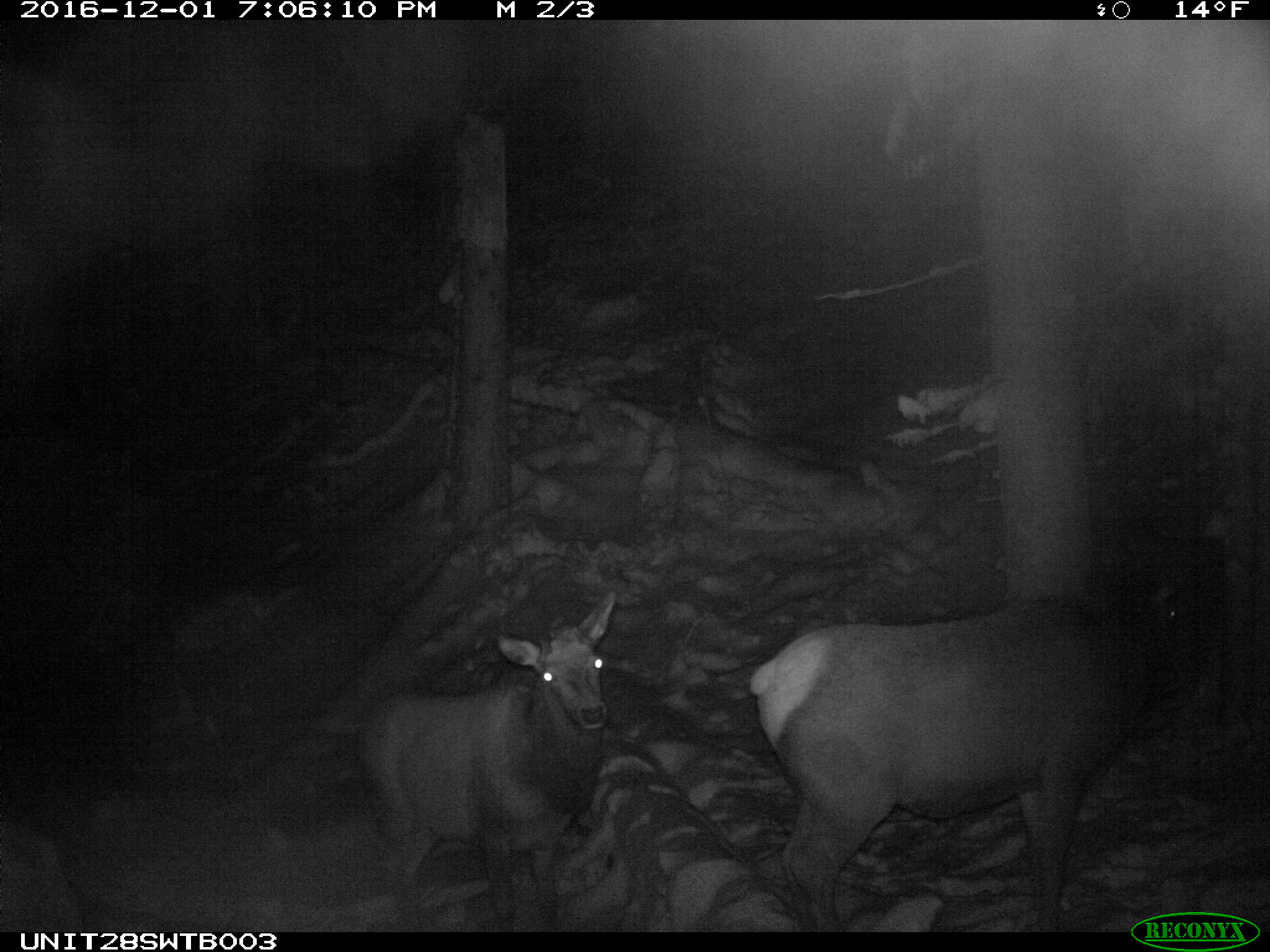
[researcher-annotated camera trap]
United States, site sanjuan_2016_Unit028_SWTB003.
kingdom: Animalia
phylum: Chordata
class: Mammalia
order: Artiodactyla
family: Cervidae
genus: Cervus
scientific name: Cervus elaphus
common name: red deer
Cervus elaphus (red deer).